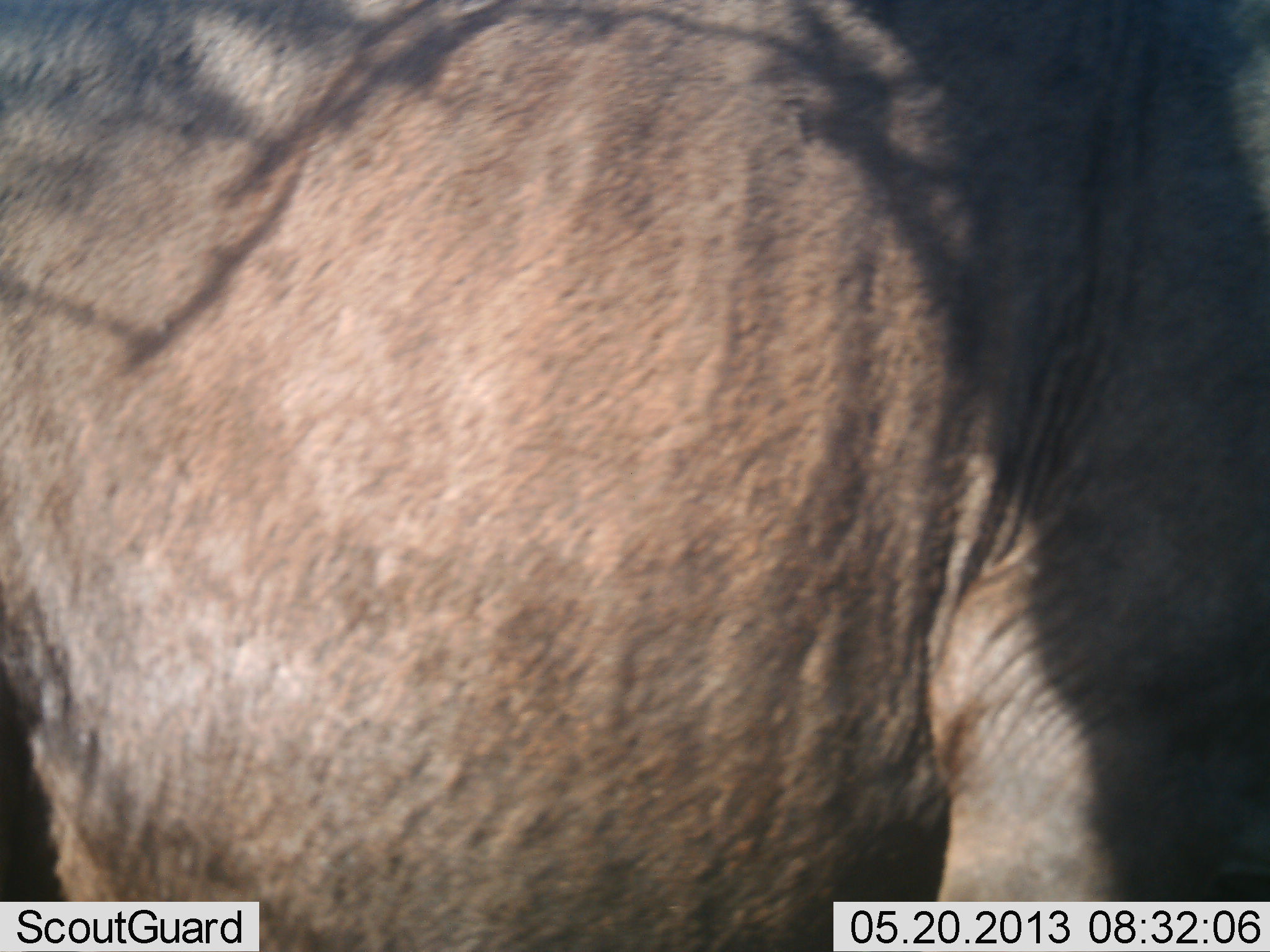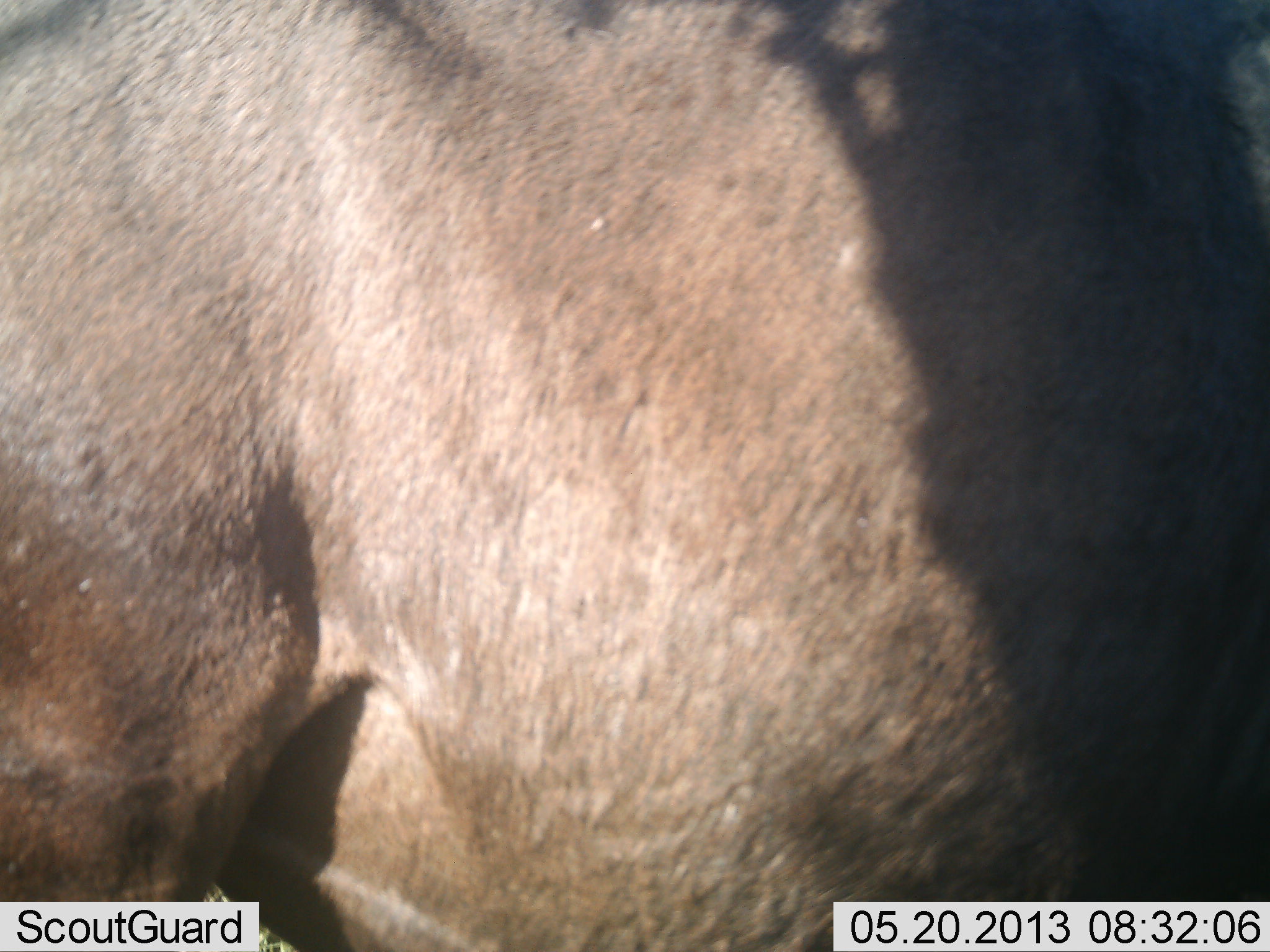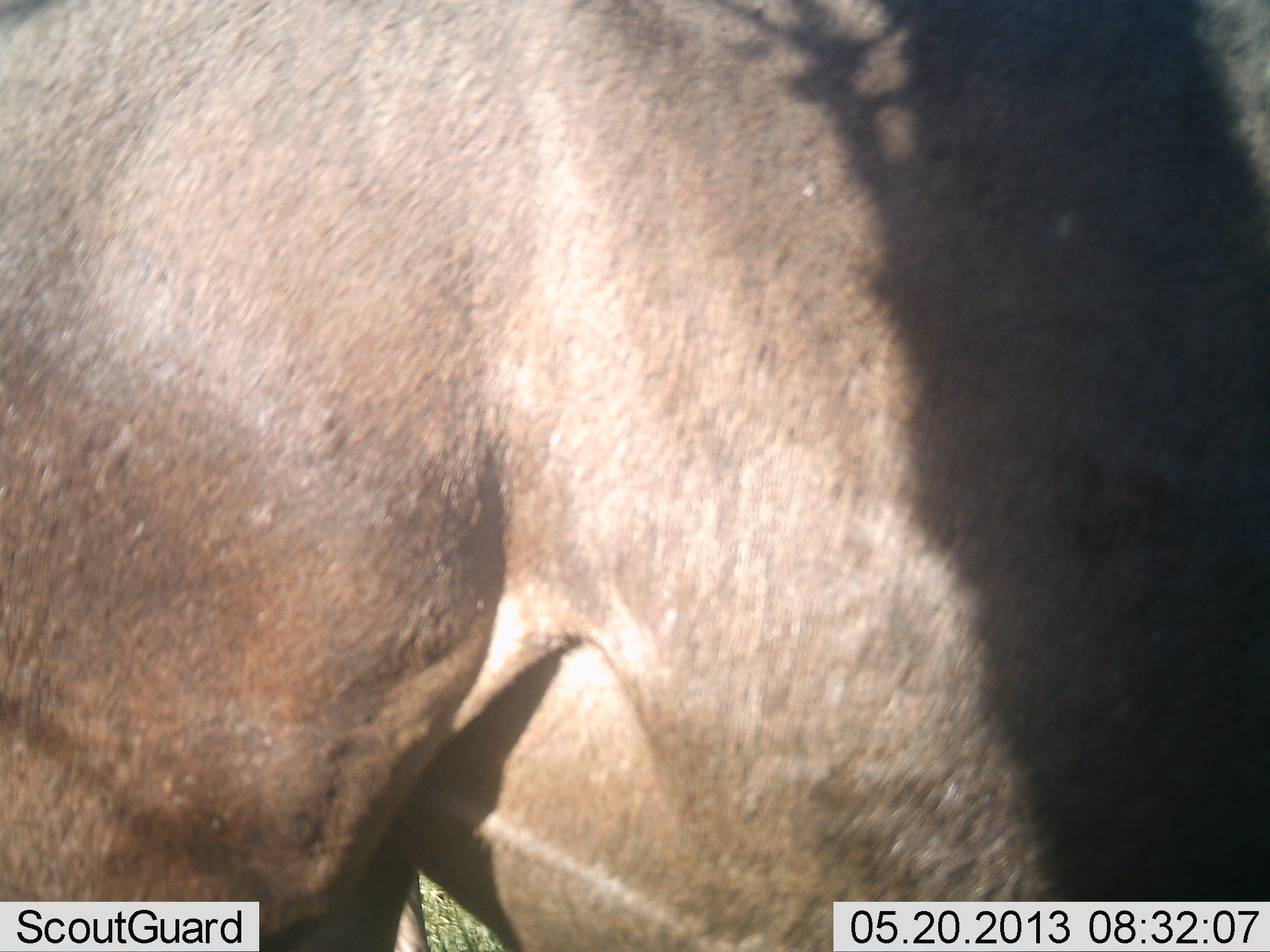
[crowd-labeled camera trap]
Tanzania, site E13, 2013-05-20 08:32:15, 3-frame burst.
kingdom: Animalia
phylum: Chordata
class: Mammalia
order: Artiodactyla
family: Bovidae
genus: Connochaetes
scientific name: Connochaetes taurinus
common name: blue wildebeest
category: wildebeest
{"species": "wildebeest (blue wildebeest) (Connochaetes taurinus)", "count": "1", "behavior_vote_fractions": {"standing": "70%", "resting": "0%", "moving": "30%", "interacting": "0%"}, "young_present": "0%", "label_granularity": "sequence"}